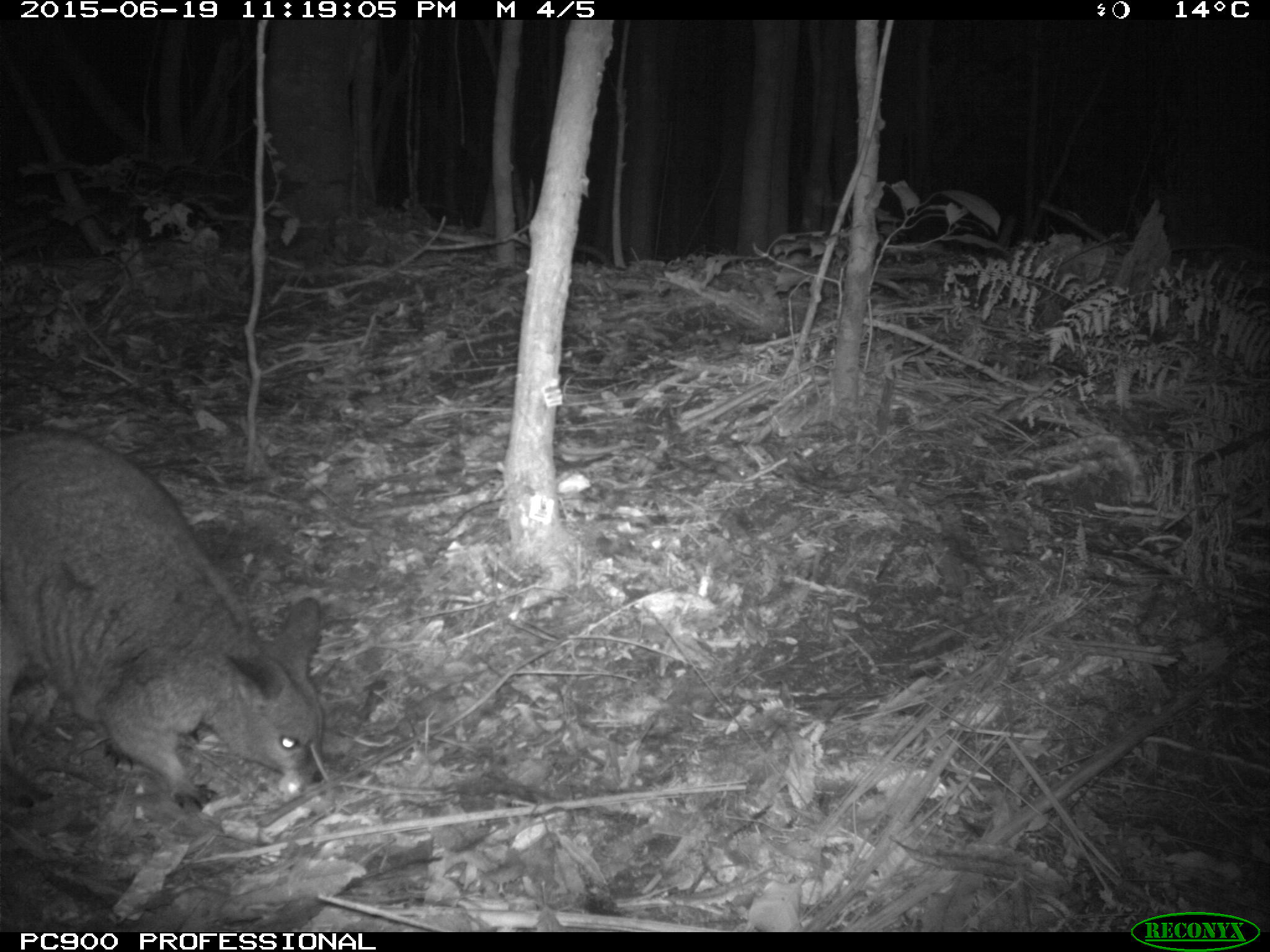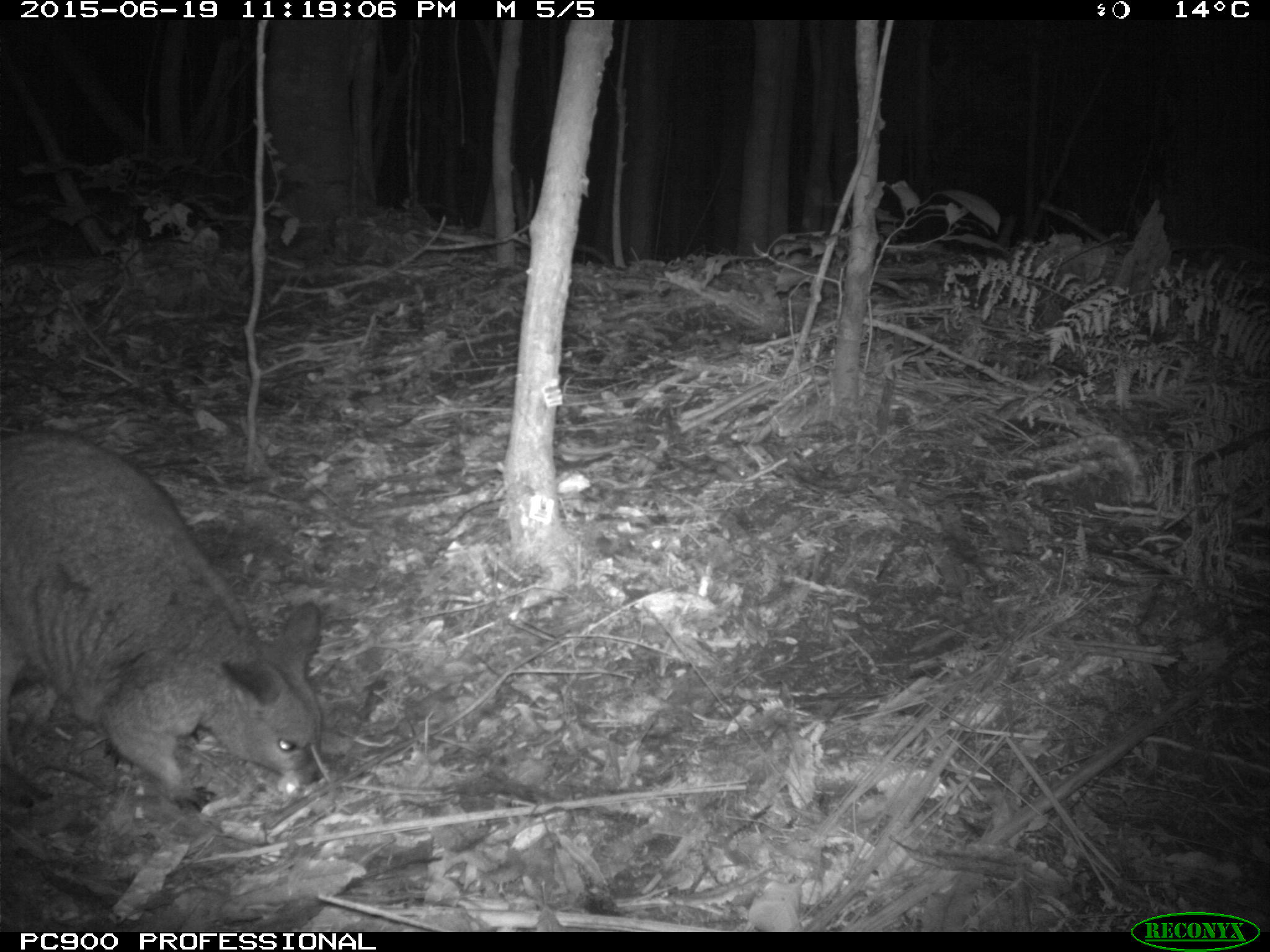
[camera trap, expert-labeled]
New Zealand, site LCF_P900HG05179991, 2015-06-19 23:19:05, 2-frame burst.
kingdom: Animalia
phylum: Chordata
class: Mammalia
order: Diprotodontia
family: Macropodidae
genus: Notamacropus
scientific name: Notamacropus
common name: wallaby